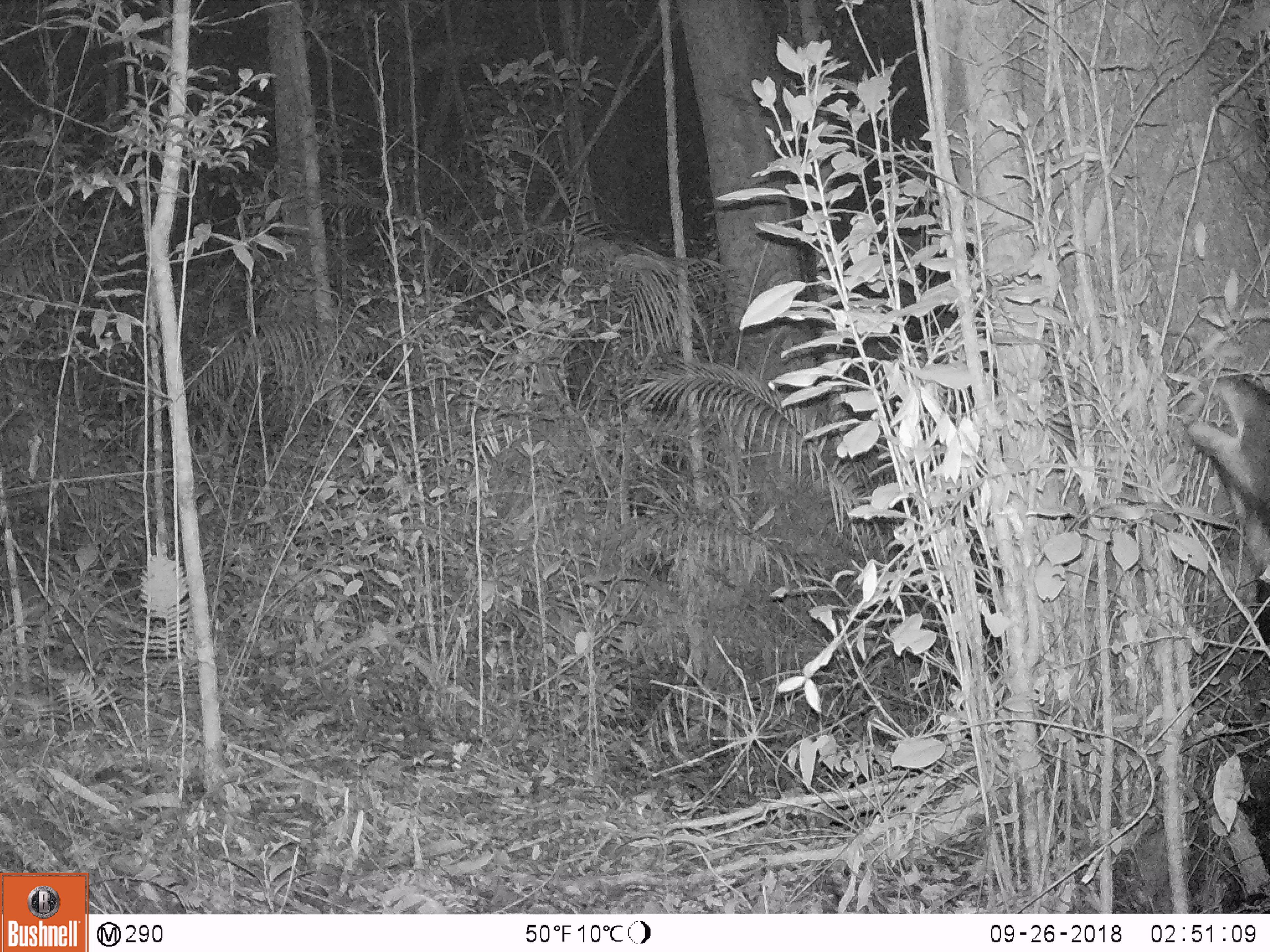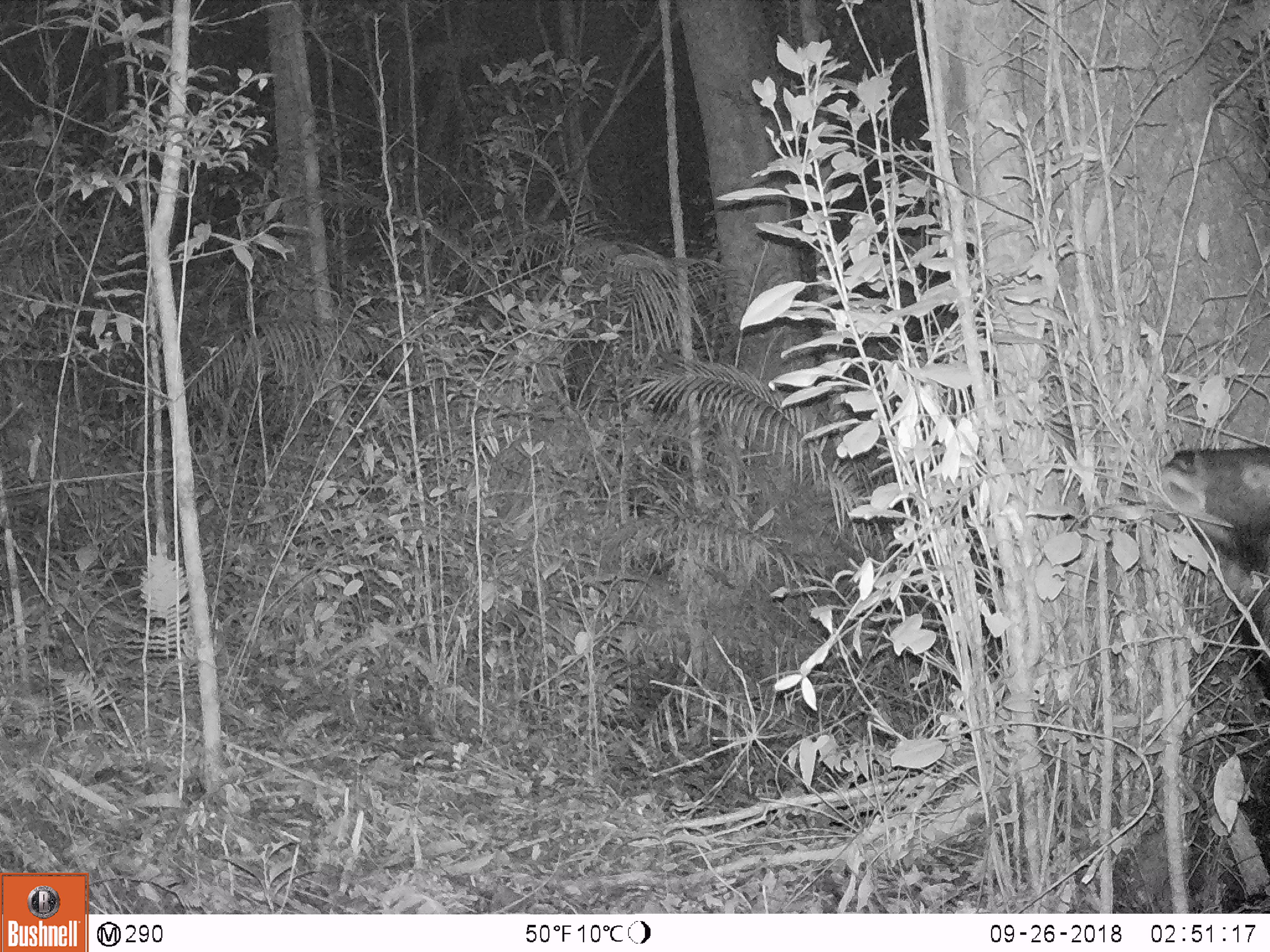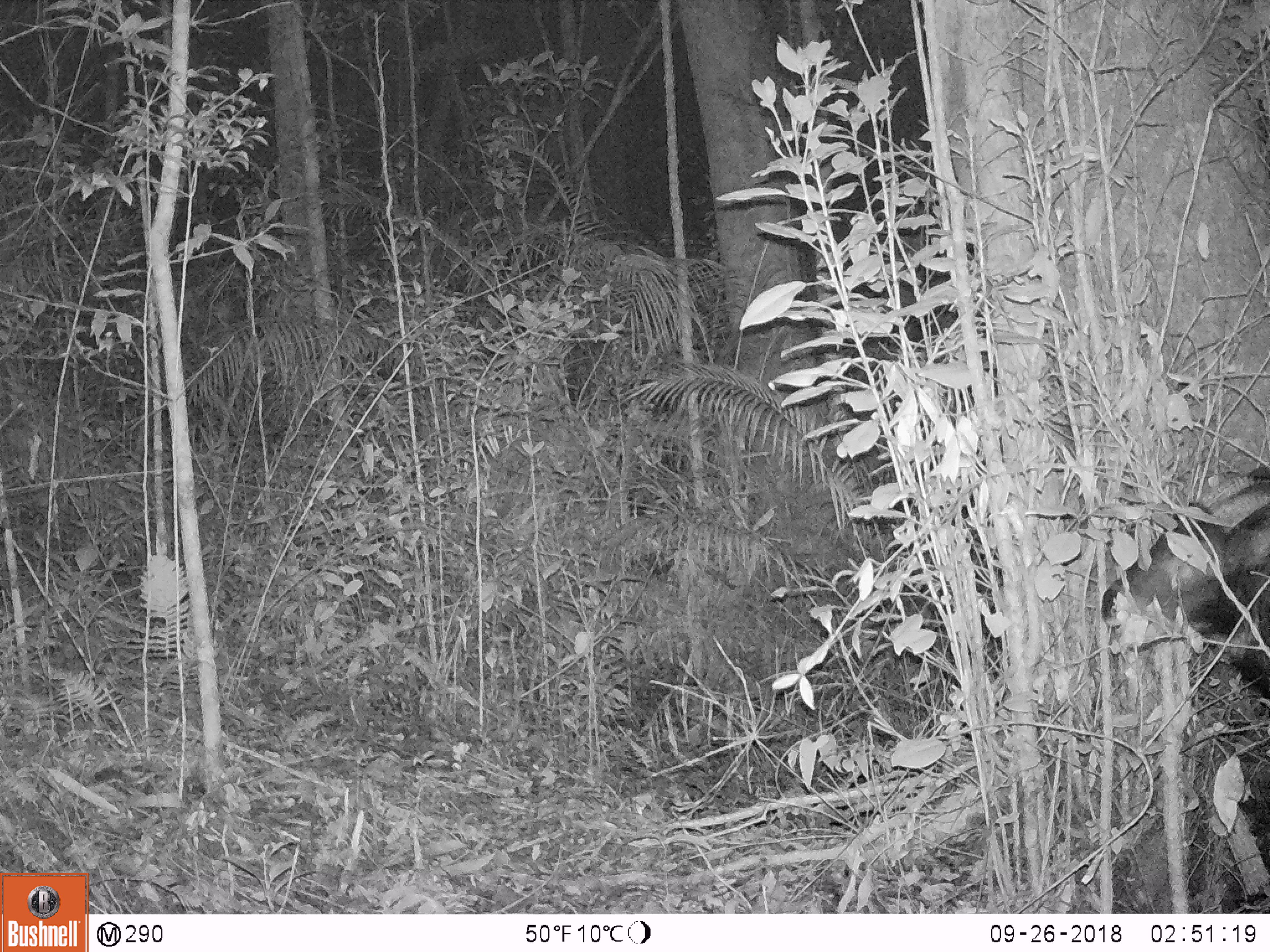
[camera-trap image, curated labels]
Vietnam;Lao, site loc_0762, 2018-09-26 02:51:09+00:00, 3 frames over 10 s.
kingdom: Animalia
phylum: Chordata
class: Mammalia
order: Artiodactyla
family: Bovidae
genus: Capricornis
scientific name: Capricornis sumatraensis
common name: chinese serow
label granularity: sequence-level